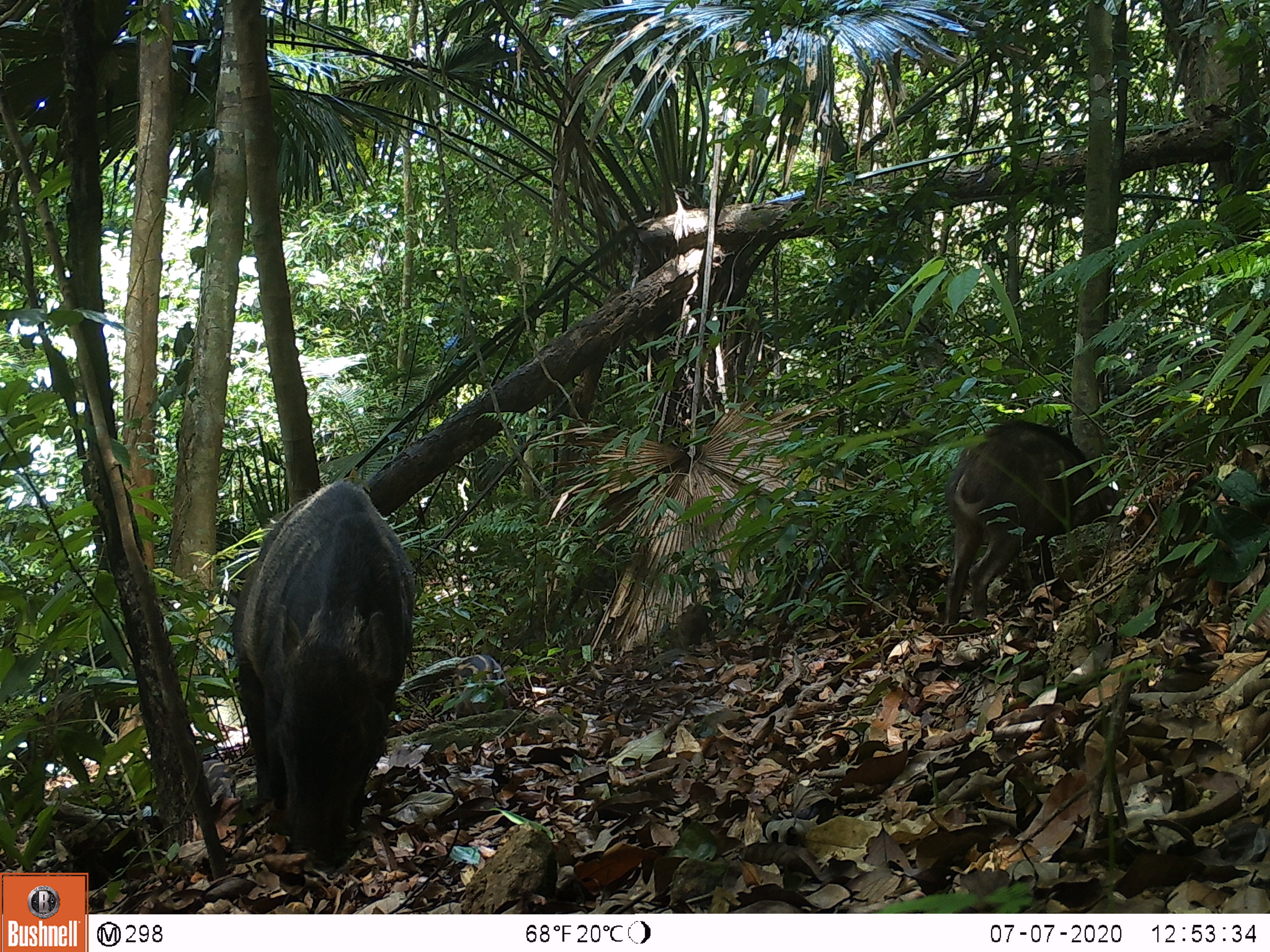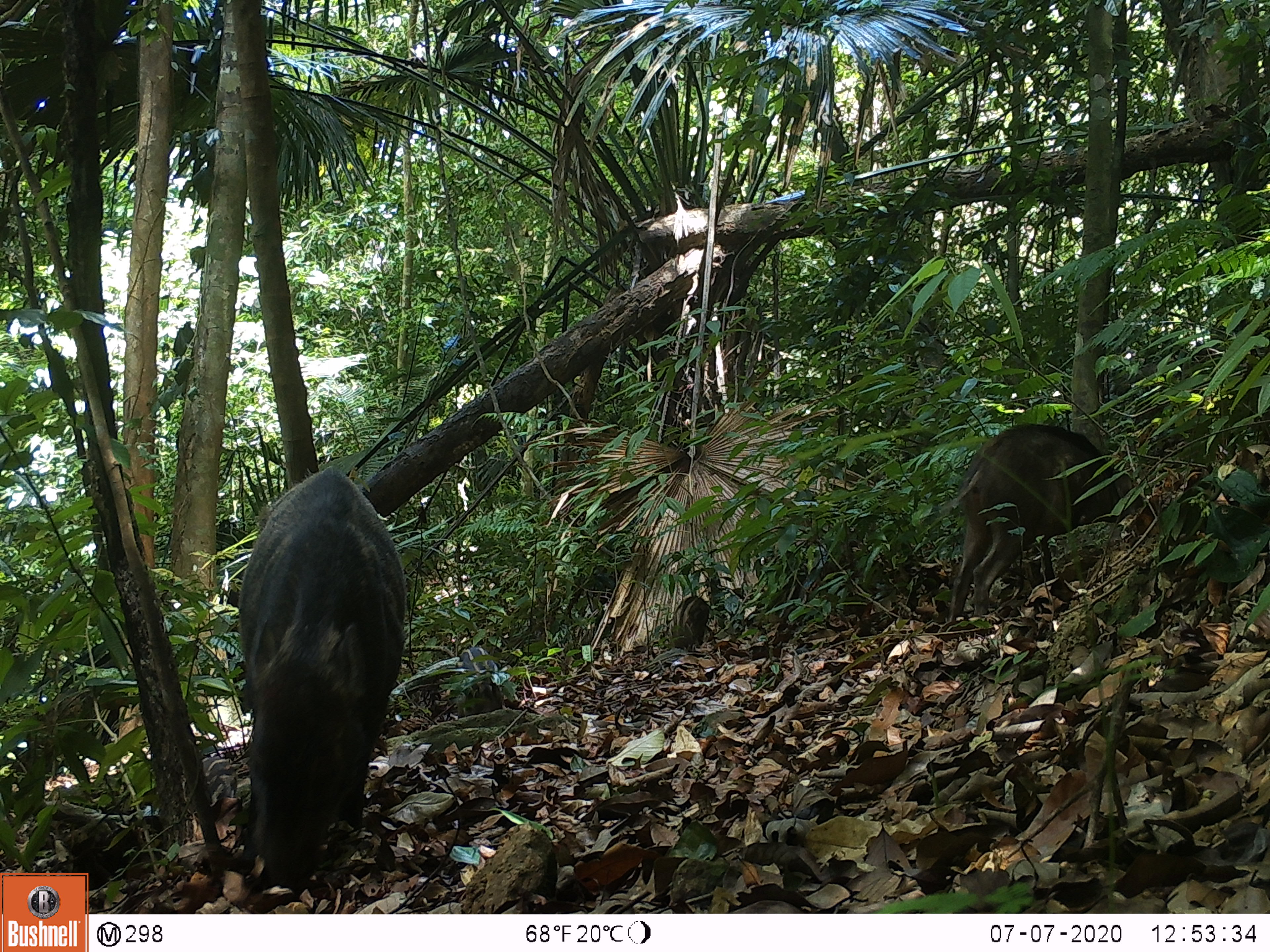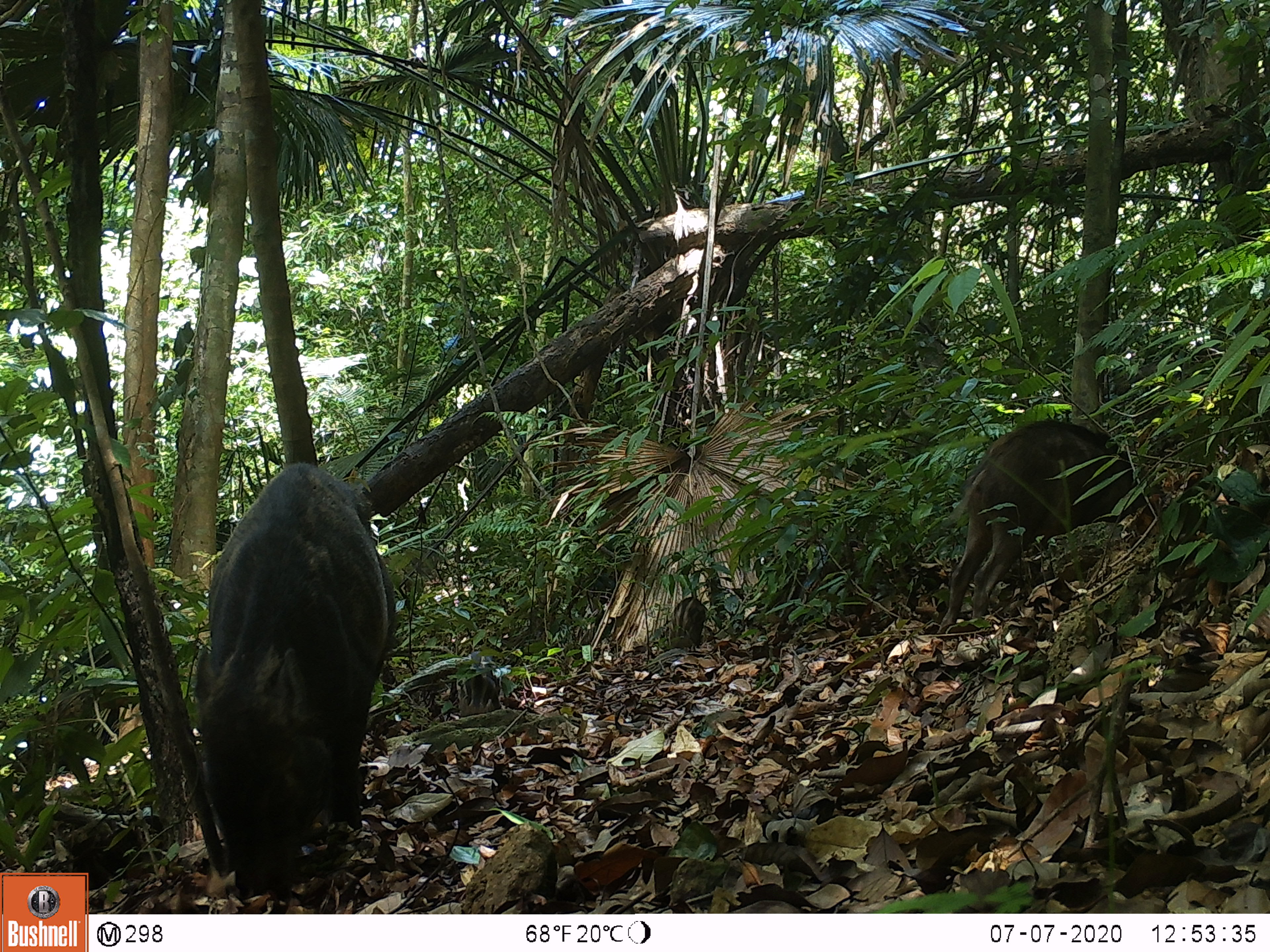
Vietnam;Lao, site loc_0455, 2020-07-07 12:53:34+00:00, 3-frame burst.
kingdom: Animalia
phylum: Chordata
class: Mammalia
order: Artiodactyla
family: Suidae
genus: Sus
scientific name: Sus scrofa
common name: eurasian wild pig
Eurasian wild pig (Sus scrofa). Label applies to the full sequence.